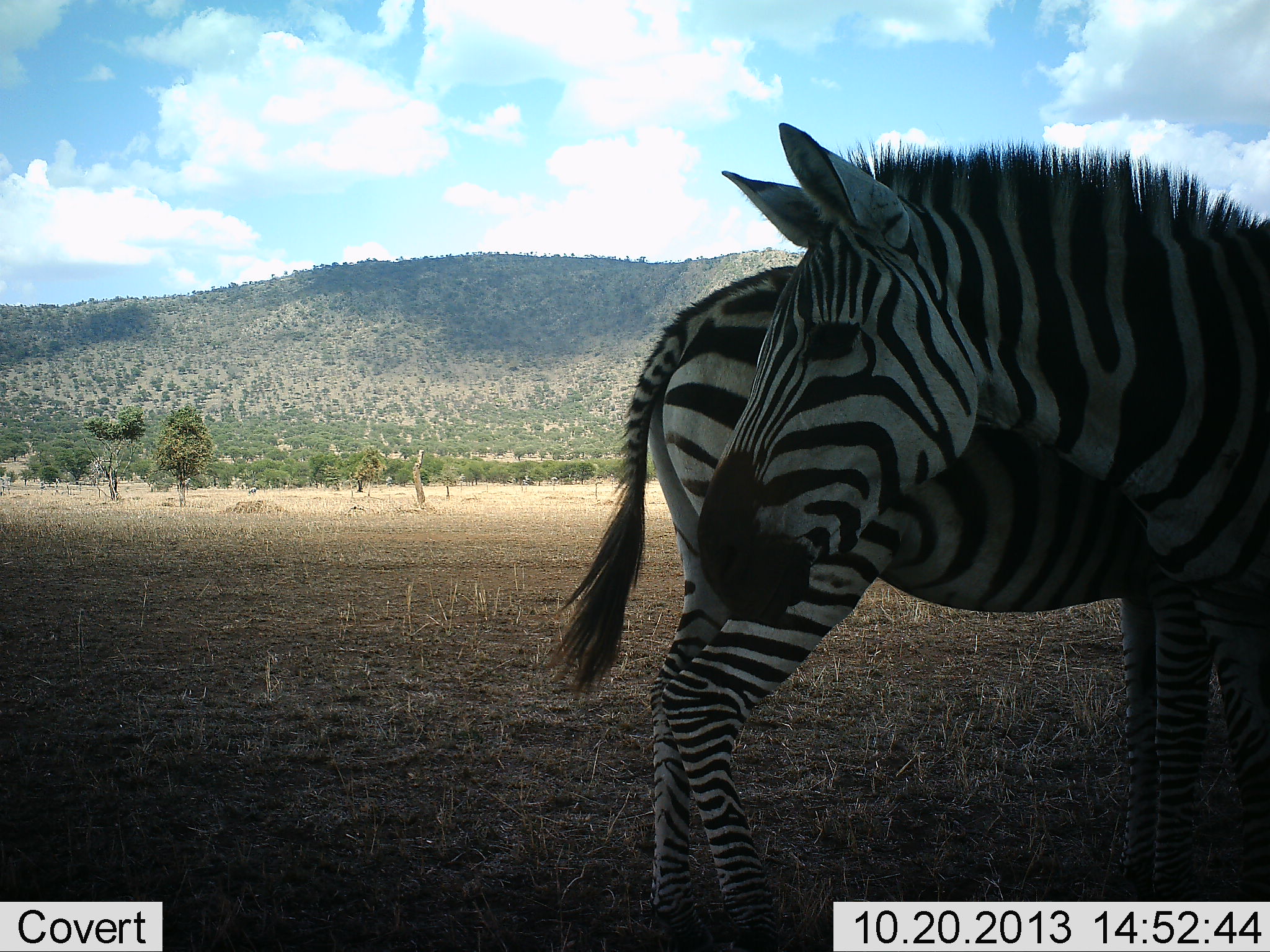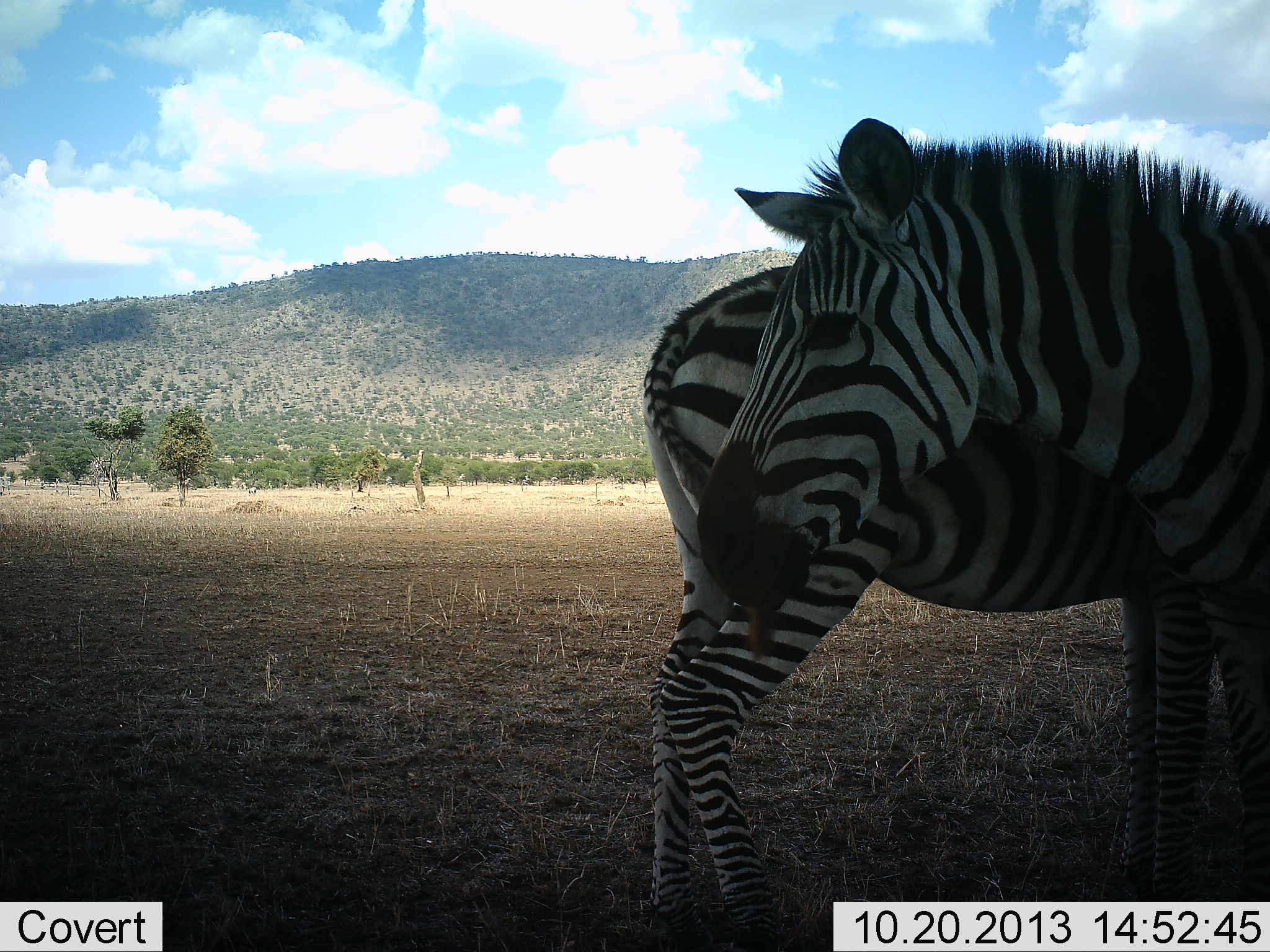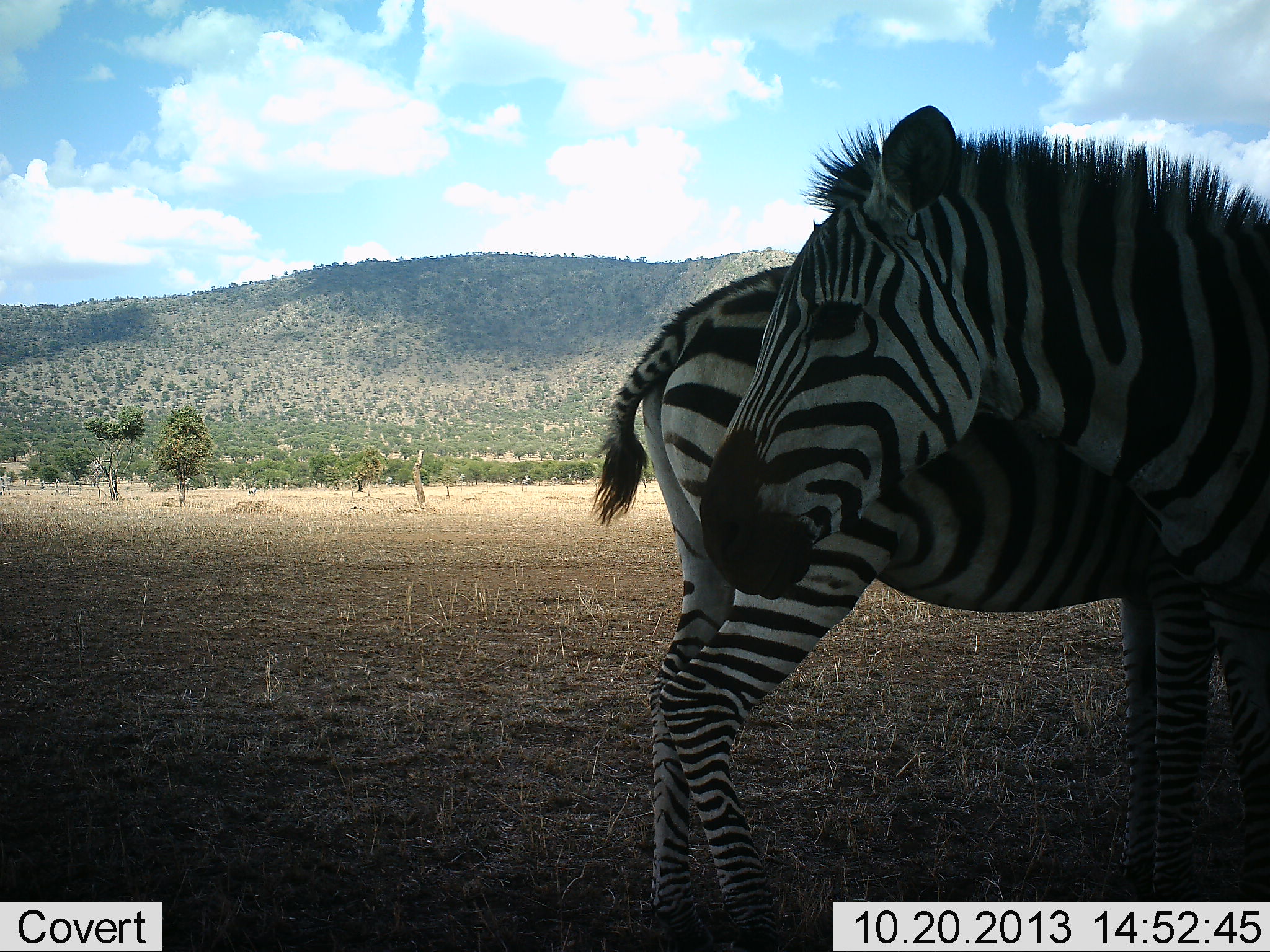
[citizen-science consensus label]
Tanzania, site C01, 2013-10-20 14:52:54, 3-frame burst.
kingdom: Animalia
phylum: Chordata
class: Mammalia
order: Perissodactyla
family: Equidae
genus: Equus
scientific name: Equus quagga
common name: plains zebra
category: zebra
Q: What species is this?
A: Zebra (plains zebra) (Equus quagga).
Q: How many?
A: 2.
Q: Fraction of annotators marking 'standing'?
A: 100%.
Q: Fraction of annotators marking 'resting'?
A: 0%.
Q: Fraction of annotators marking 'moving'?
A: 0%.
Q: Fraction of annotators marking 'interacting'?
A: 0%.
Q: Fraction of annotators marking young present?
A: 0%.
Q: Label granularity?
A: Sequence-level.